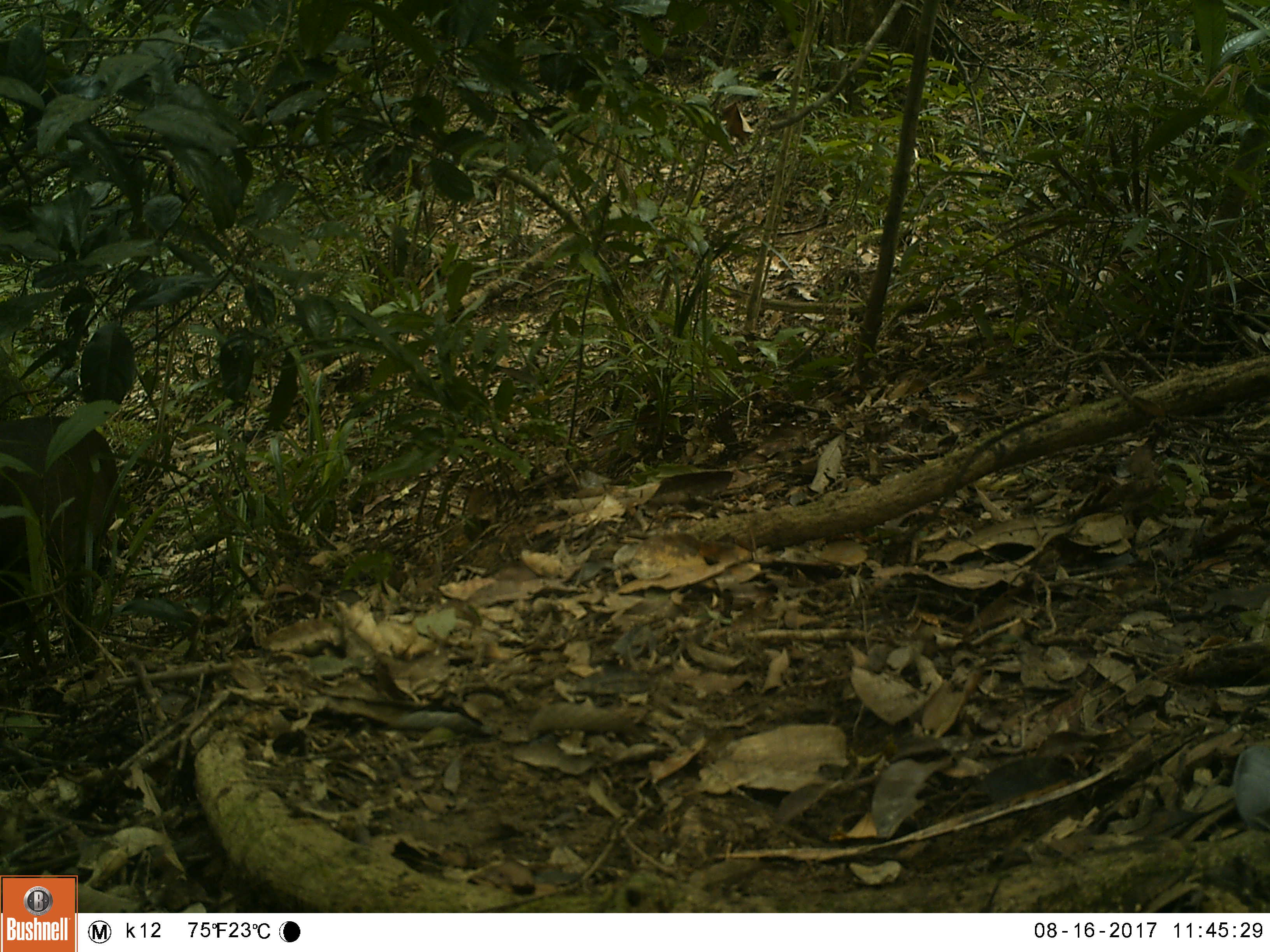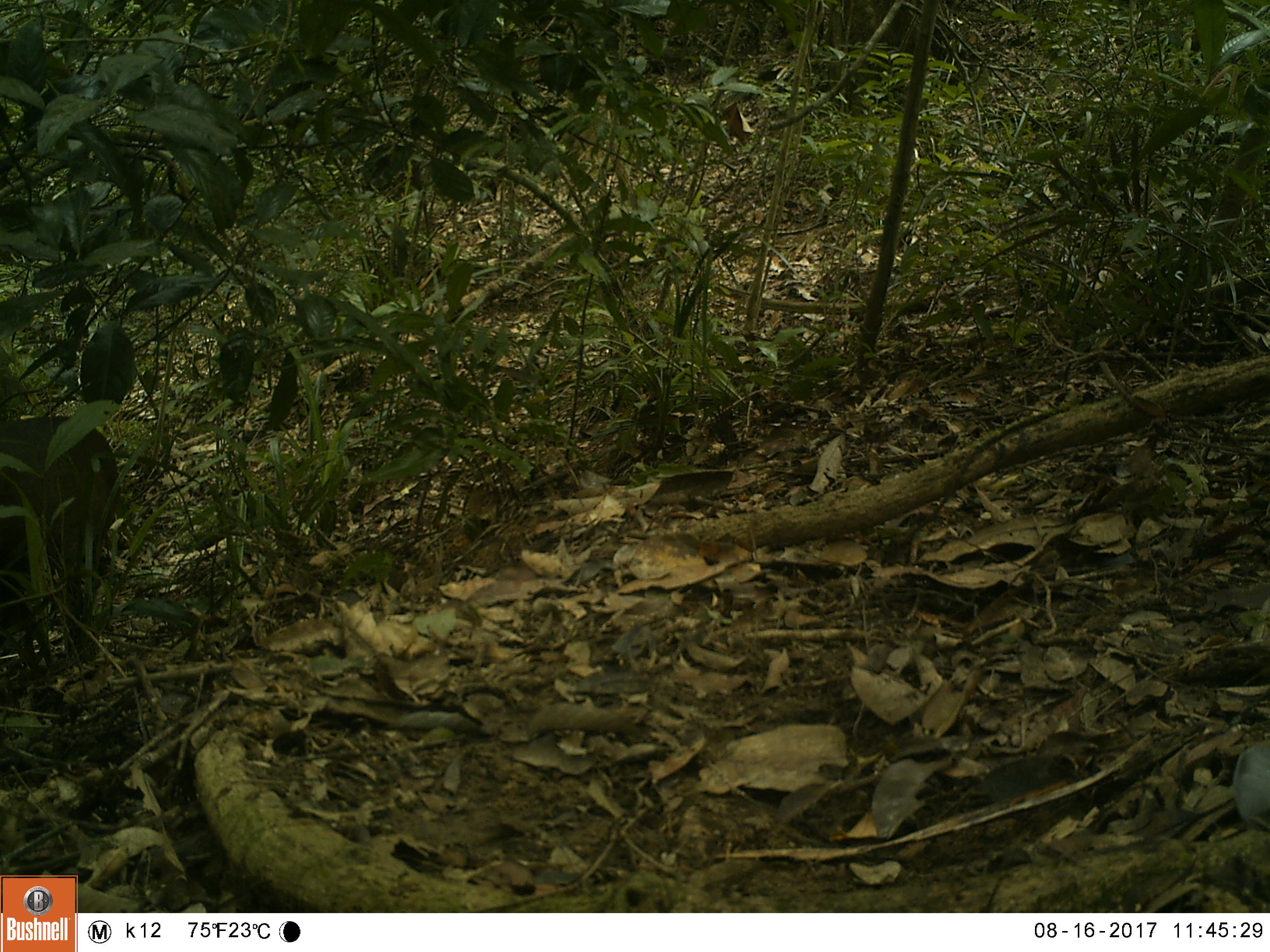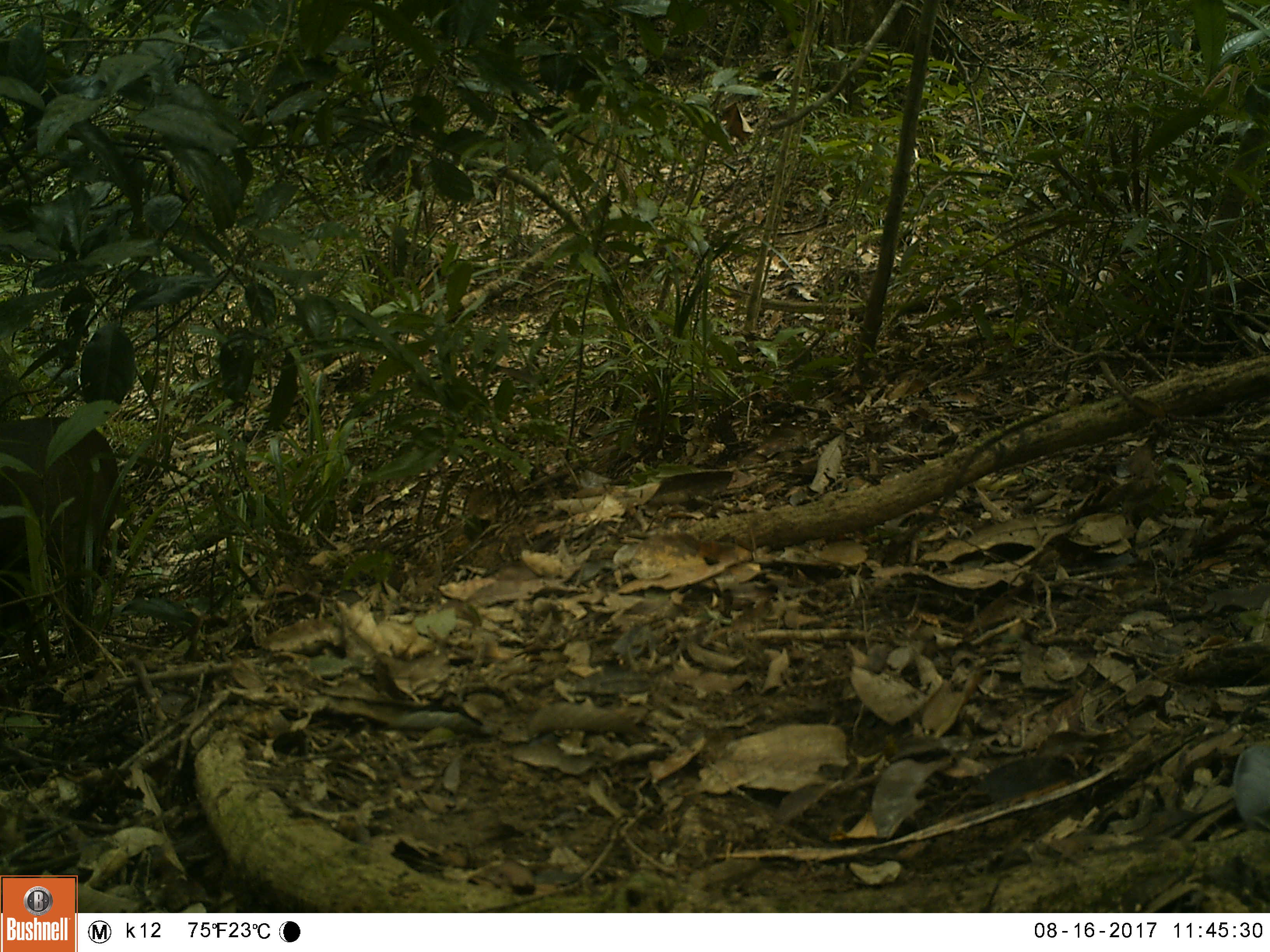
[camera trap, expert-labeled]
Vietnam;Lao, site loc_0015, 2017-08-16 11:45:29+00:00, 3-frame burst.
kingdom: Animalia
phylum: Chordata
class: Mammalia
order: Artiodactyla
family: Cervidae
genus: Muntiacus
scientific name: Muntiacus rooseveltorum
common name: roosevelt's muntjac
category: roosevelts muntjac group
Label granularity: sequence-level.